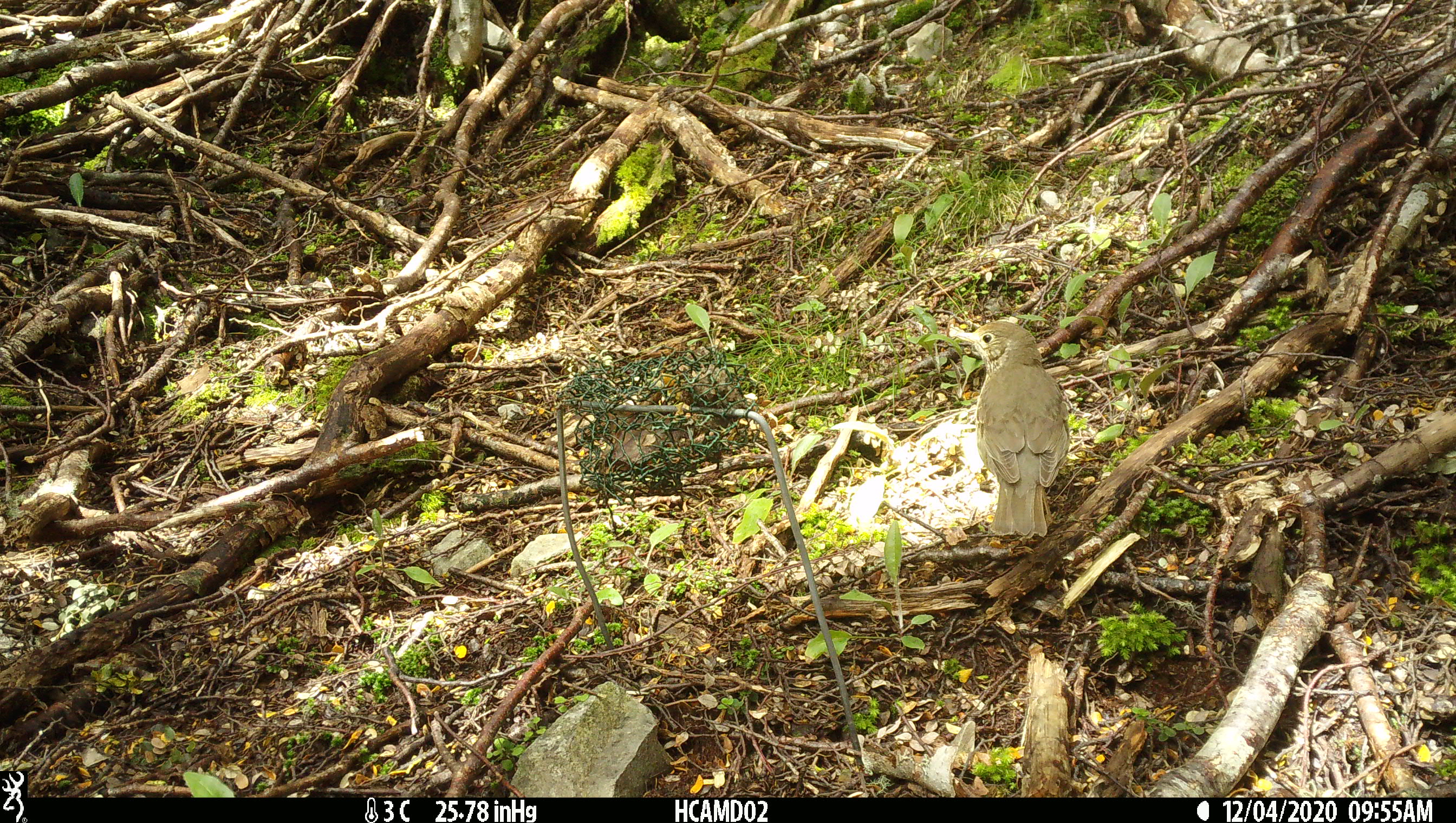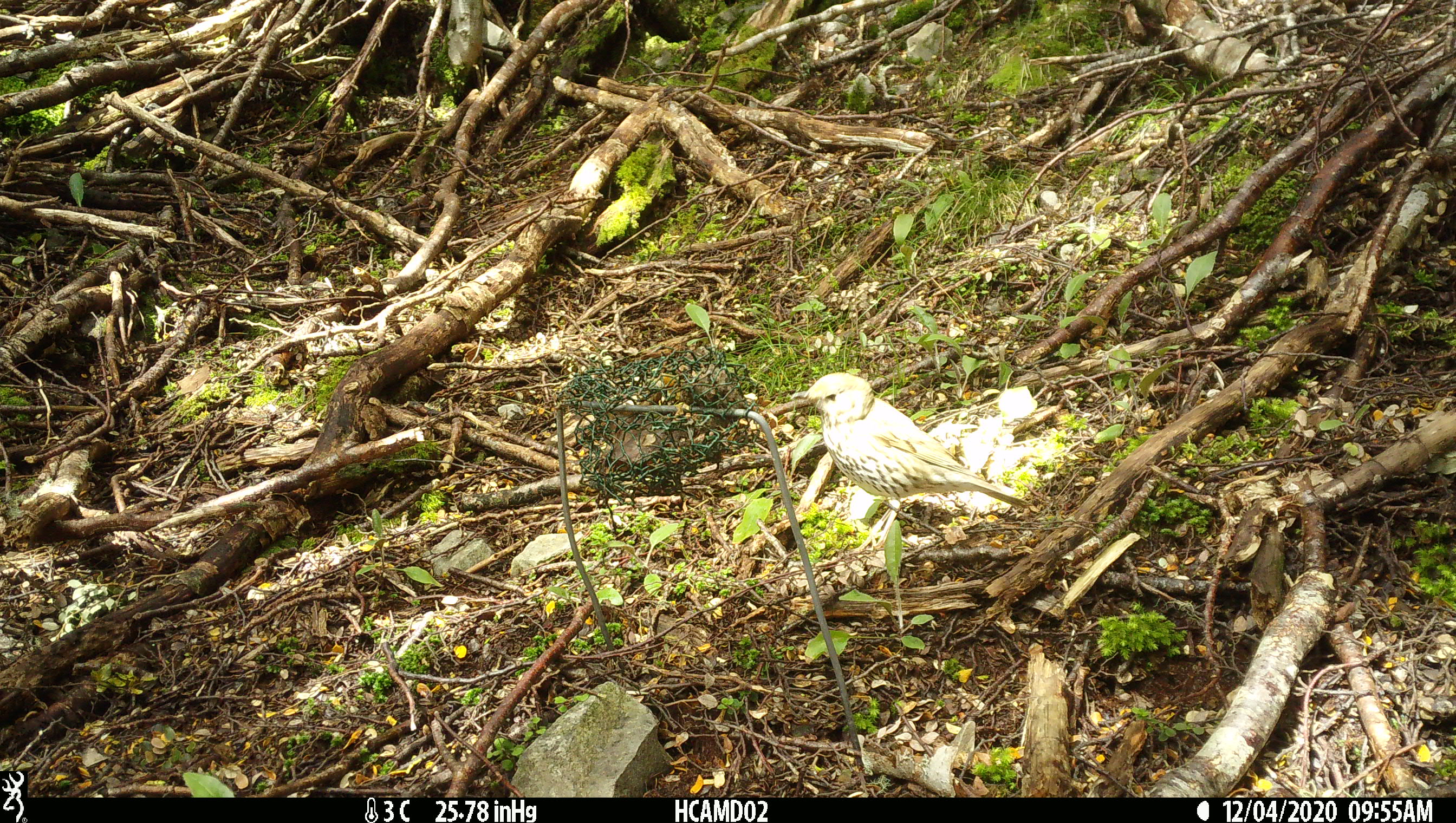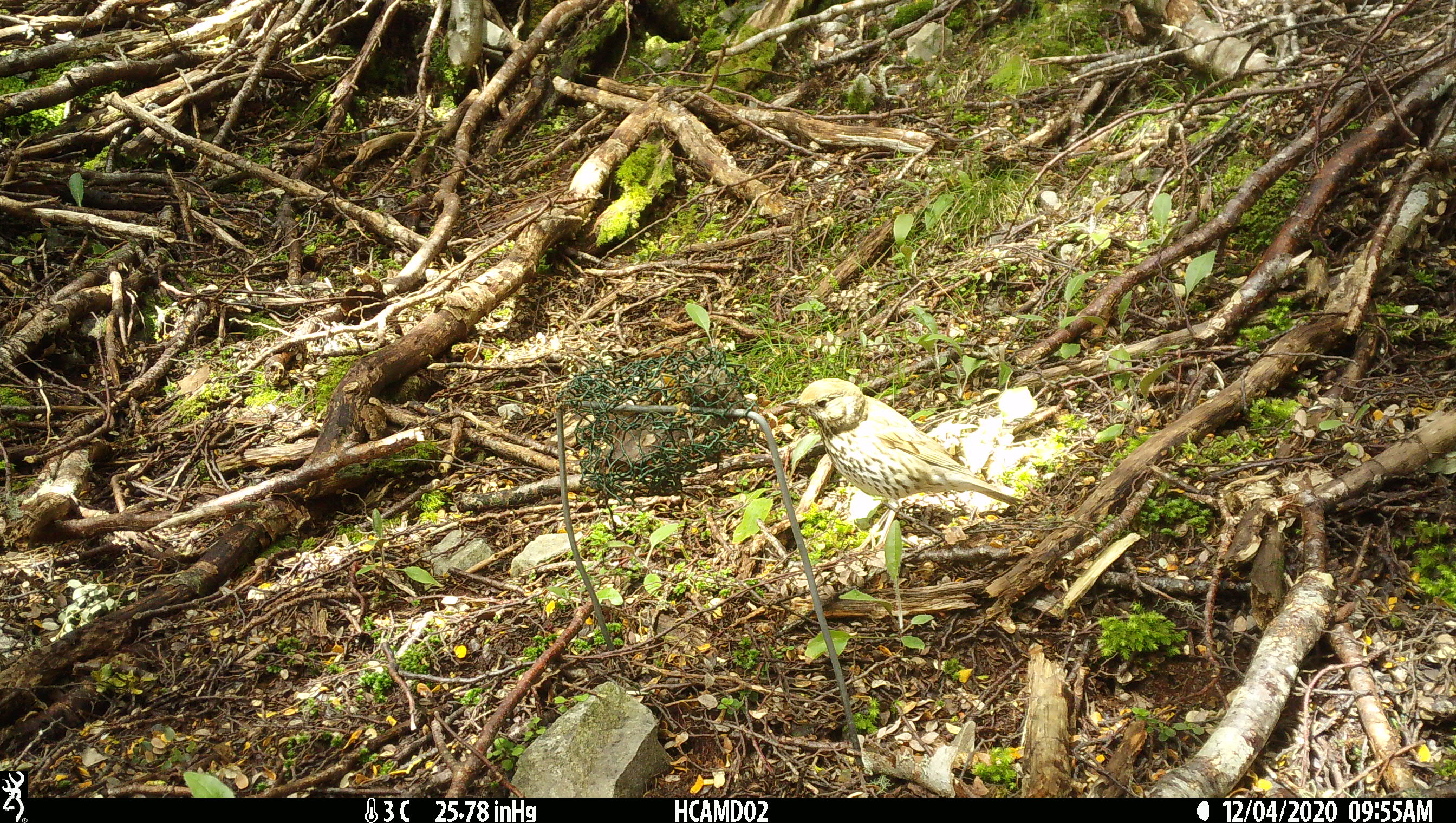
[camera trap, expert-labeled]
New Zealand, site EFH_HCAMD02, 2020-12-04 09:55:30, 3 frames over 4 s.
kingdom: Animalia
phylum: Chordata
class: Aves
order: Passeriformes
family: Turdidae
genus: Turdus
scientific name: Turdus philomelos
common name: song thrush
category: thrush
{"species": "thrush (song thrush) (Turdus philomelos)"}